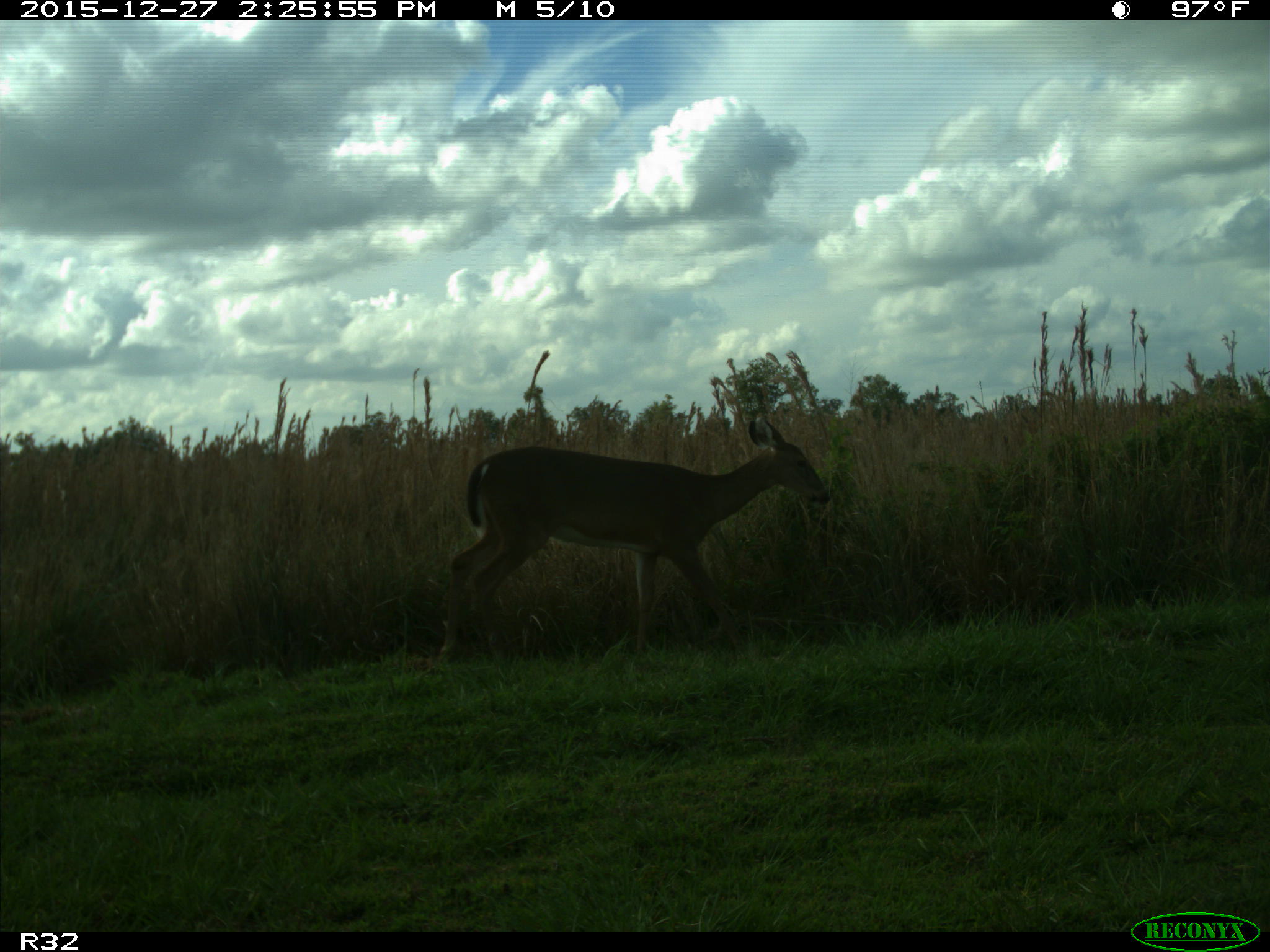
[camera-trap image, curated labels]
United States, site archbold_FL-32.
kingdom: Animalia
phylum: Chordata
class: Mammalia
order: Artiodactyla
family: Cervidae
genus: Odocoileus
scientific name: Odocoileus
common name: deer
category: unidentified deer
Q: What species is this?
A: Unidentified deer (deer) (Odocoileus).